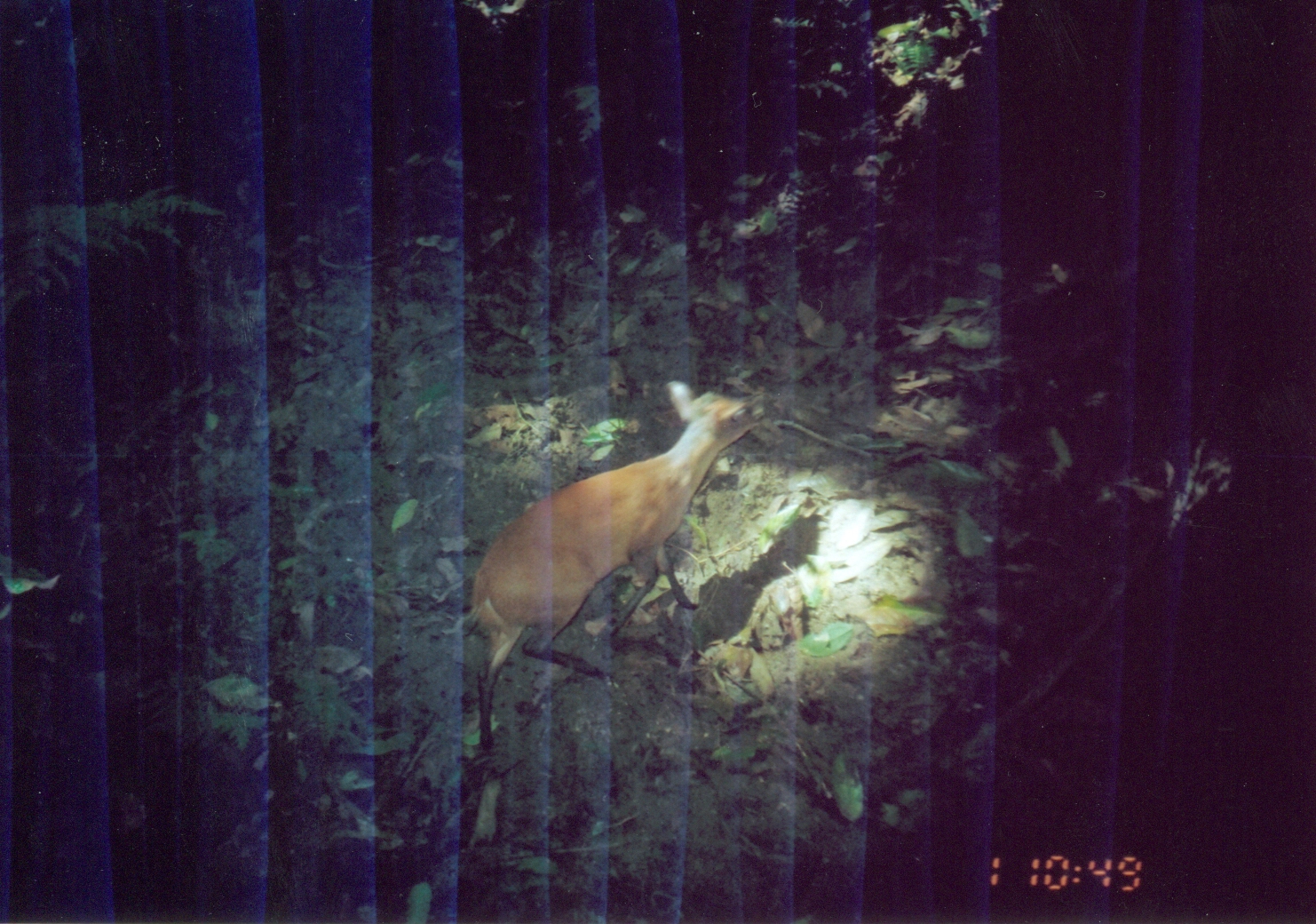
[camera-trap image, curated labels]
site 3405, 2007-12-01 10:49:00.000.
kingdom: Animalia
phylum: Chordata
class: Mammalia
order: Artiodactyla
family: Bovidae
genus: Cephalophus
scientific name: Cephalophus harveyi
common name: harvey's duiker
Cephalophus harveyi (harvey's duiker), count 1.